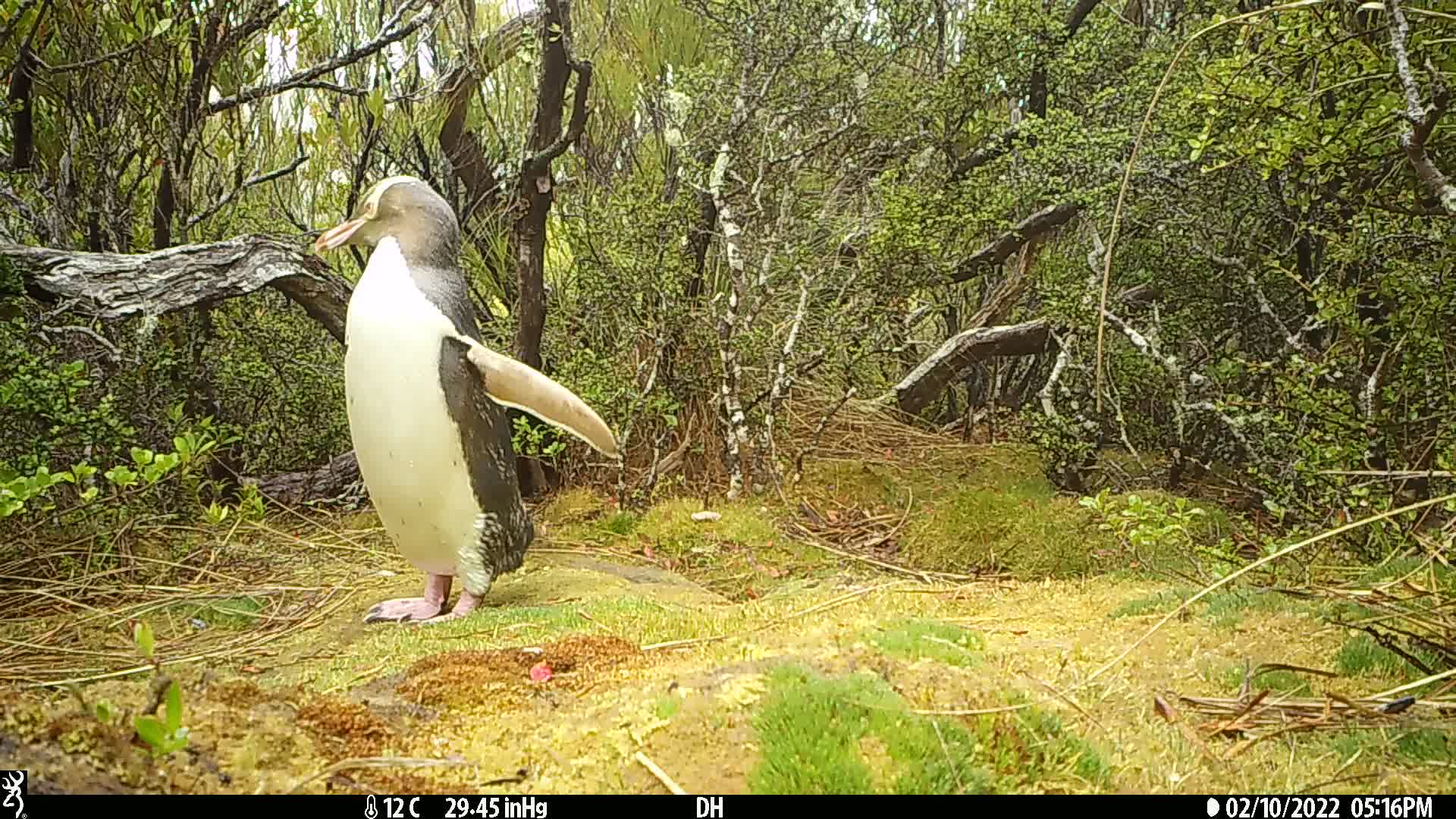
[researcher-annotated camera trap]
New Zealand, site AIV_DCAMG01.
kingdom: Animalia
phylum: Chordata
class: Aves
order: Sphenisciformes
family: Spheniscidae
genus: Megadyptes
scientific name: Megadyptes antipodes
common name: yellow-eyed penguin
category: yellow eyed penguin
Yellow eyed penguin (yellow-eyed penguin) (Megadyptes antipodes).